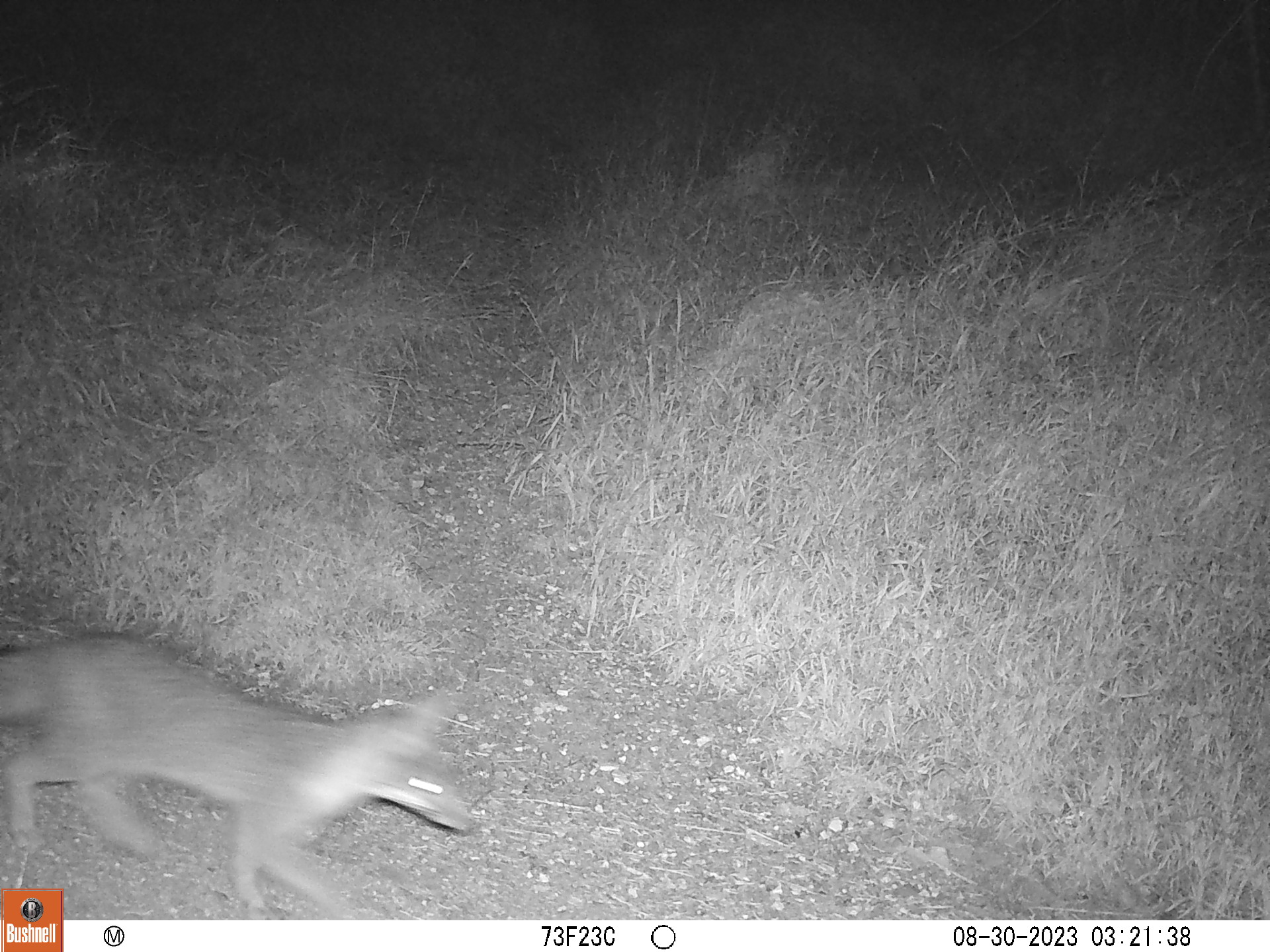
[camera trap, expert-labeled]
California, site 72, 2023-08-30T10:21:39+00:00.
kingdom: Animalia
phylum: Chordata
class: Mammalia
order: Carnivora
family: Canidae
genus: Urocyon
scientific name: Urocyon cinereoargenteus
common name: gray fox